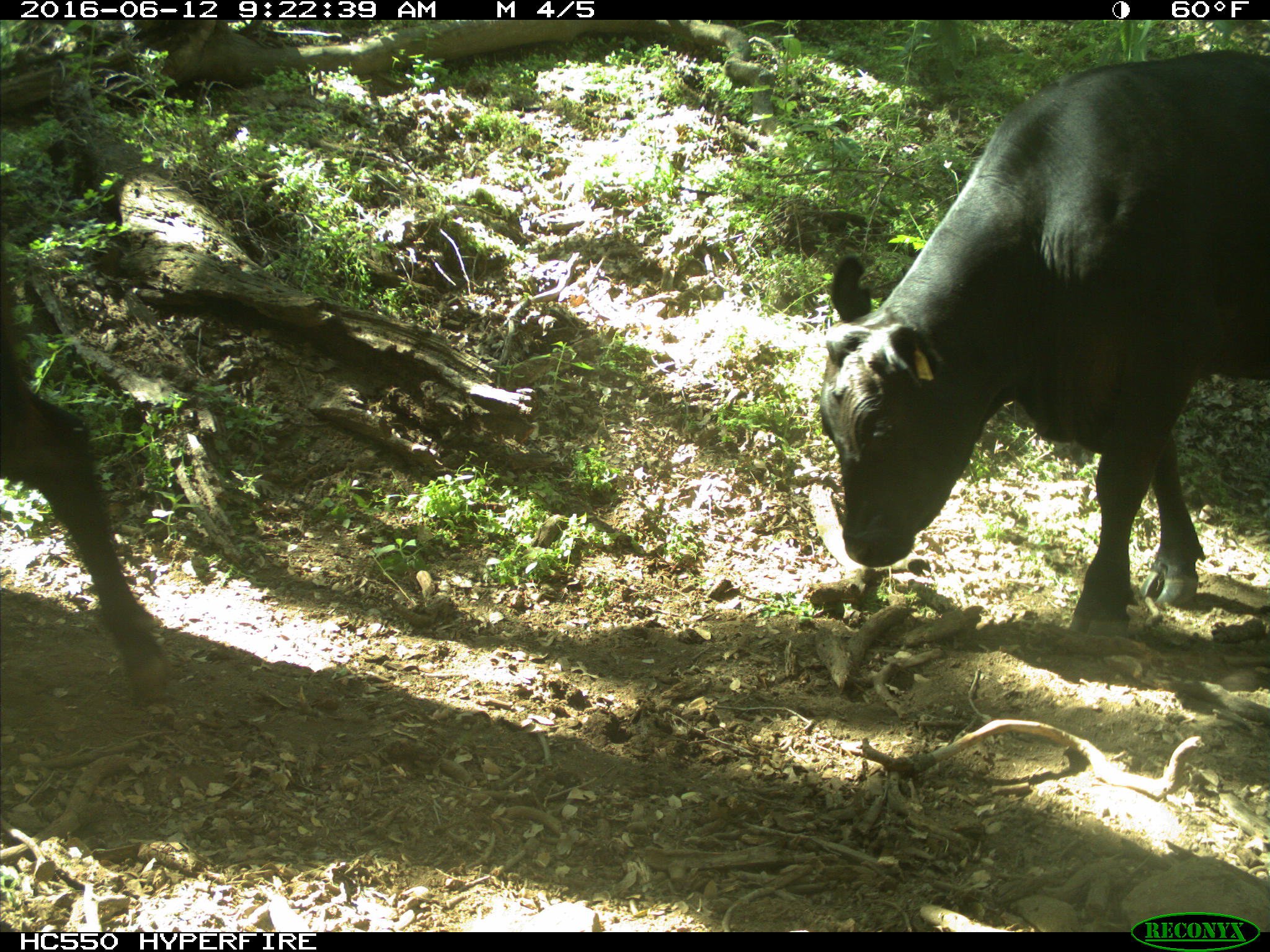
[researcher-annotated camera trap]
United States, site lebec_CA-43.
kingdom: Animalia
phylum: Chordata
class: Mammalia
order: Artiodactyla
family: Bovidae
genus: Bos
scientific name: Bos taurus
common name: domestic cow